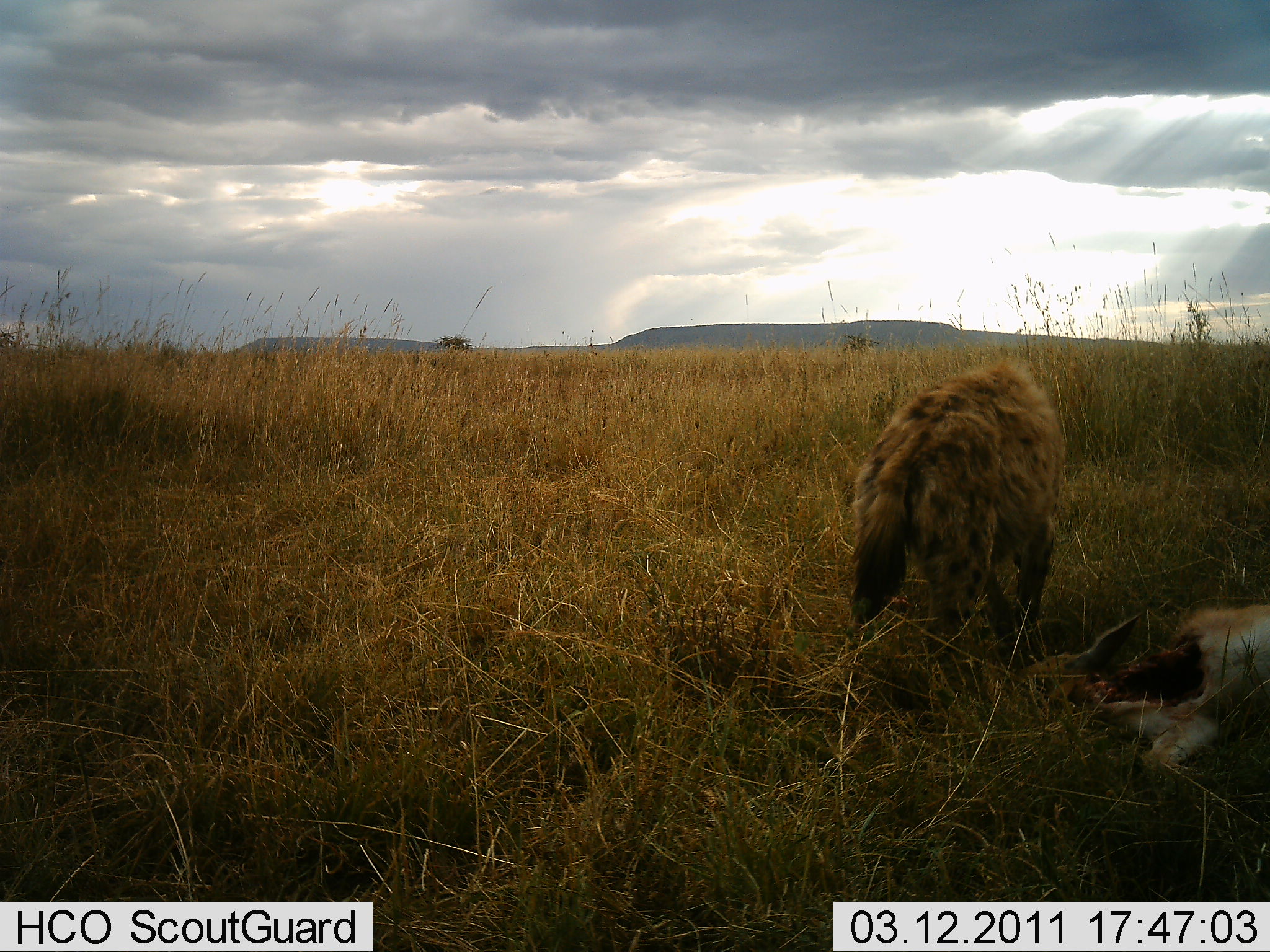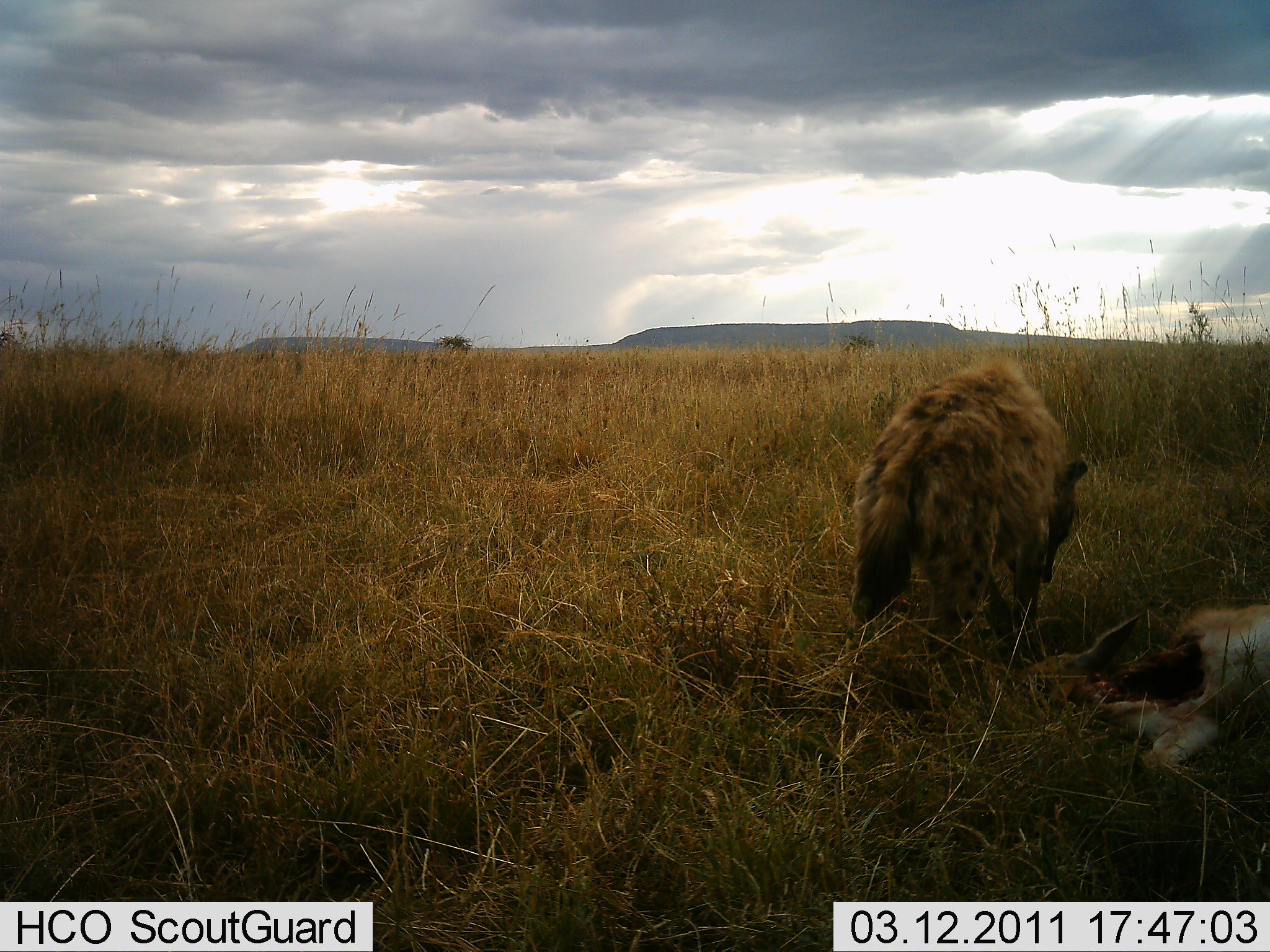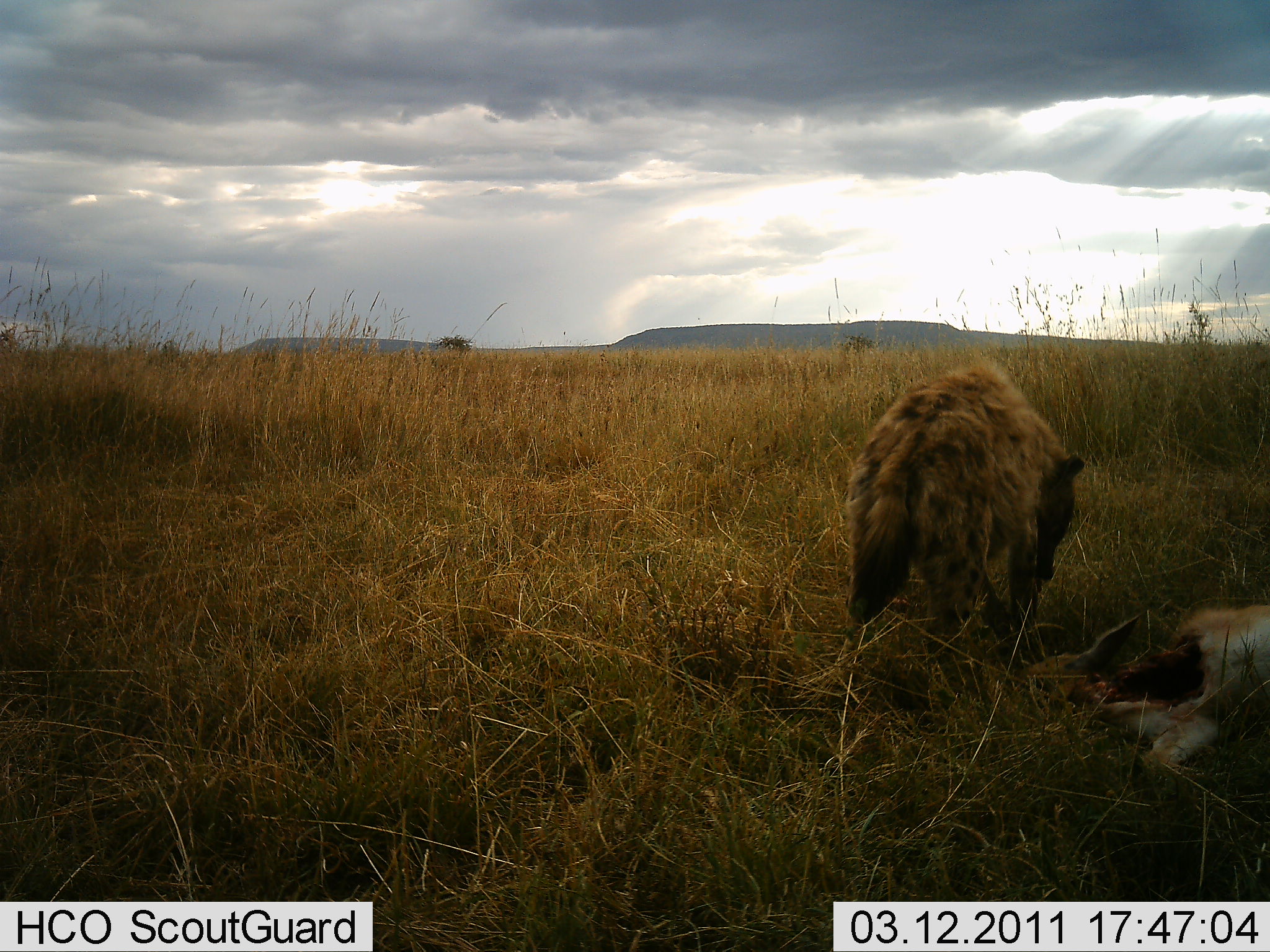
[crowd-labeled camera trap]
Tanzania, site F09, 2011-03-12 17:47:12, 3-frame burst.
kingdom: Animalia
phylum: Chordata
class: Mammalia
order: Carnivora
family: Hyaenidae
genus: Crocuta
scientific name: Crocuta crocuta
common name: spotted hyena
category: hyenaspotted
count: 1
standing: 23%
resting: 0%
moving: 8%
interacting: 15%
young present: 0%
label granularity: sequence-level